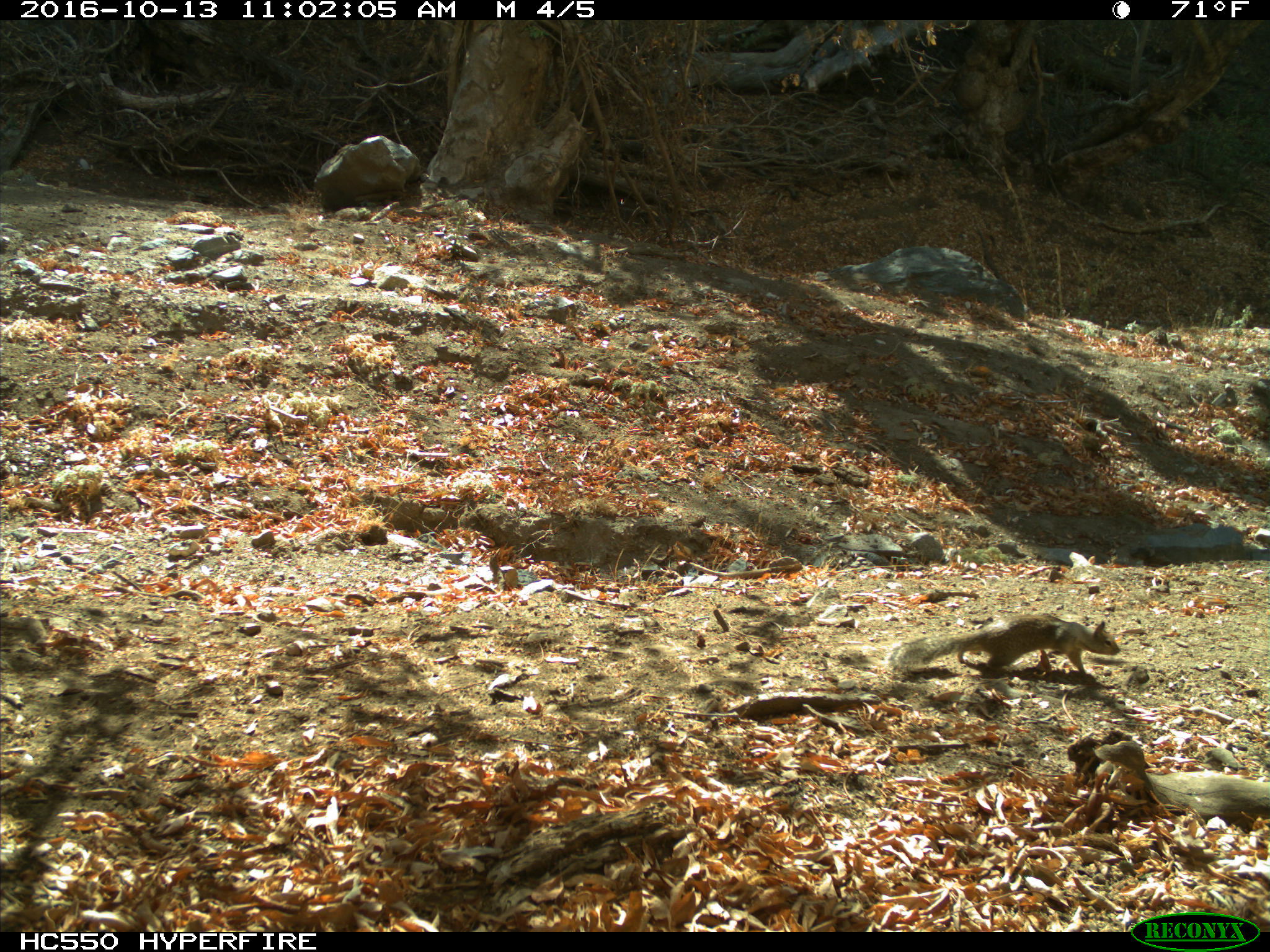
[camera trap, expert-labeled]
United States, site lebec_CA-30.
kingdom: Animalia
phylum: Chordata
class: Mammalia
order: Rodentia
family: Sciuridae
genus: Otospermophilus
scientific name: Otospermophilus beecheyi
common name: california ground squirrel